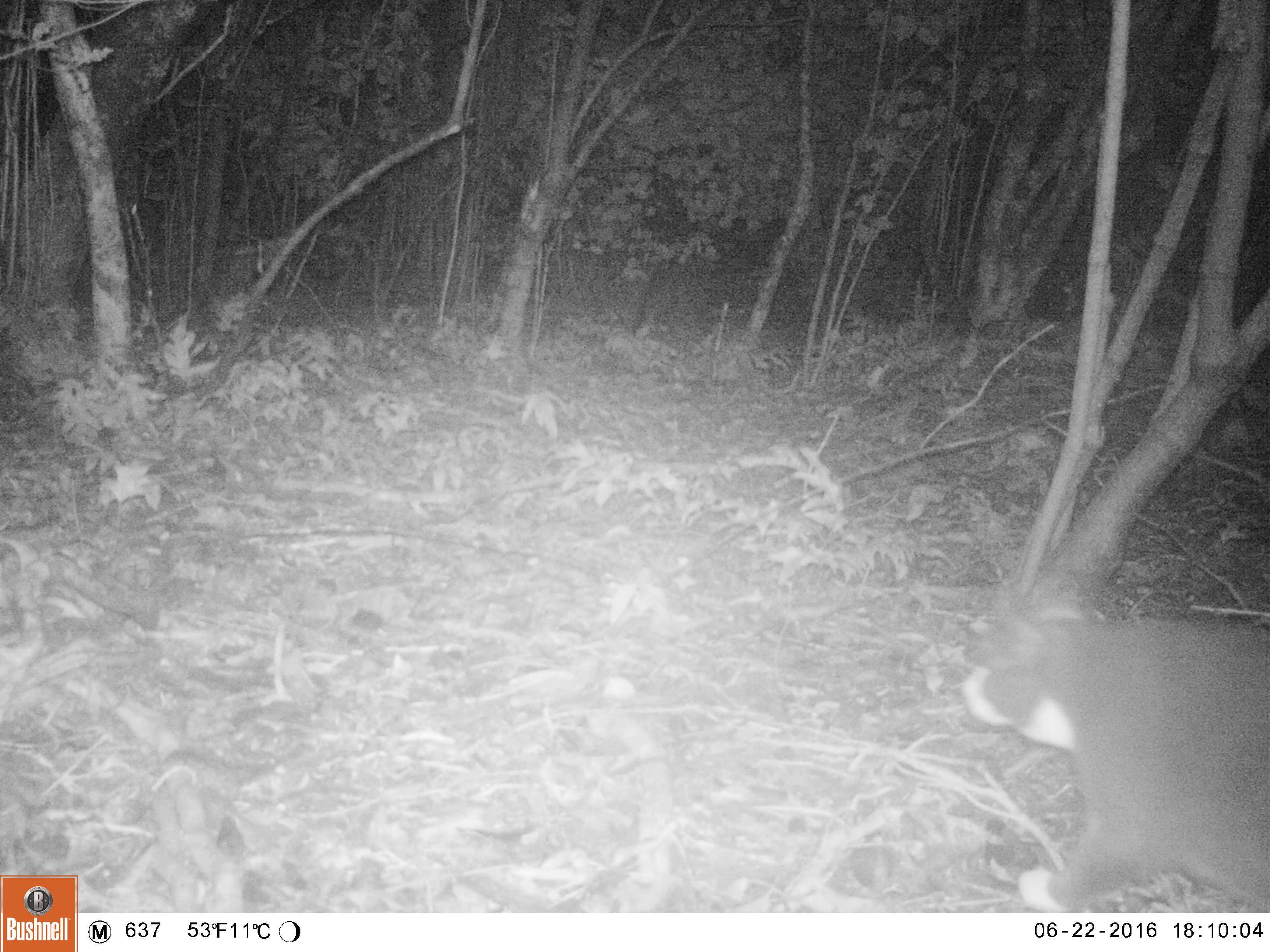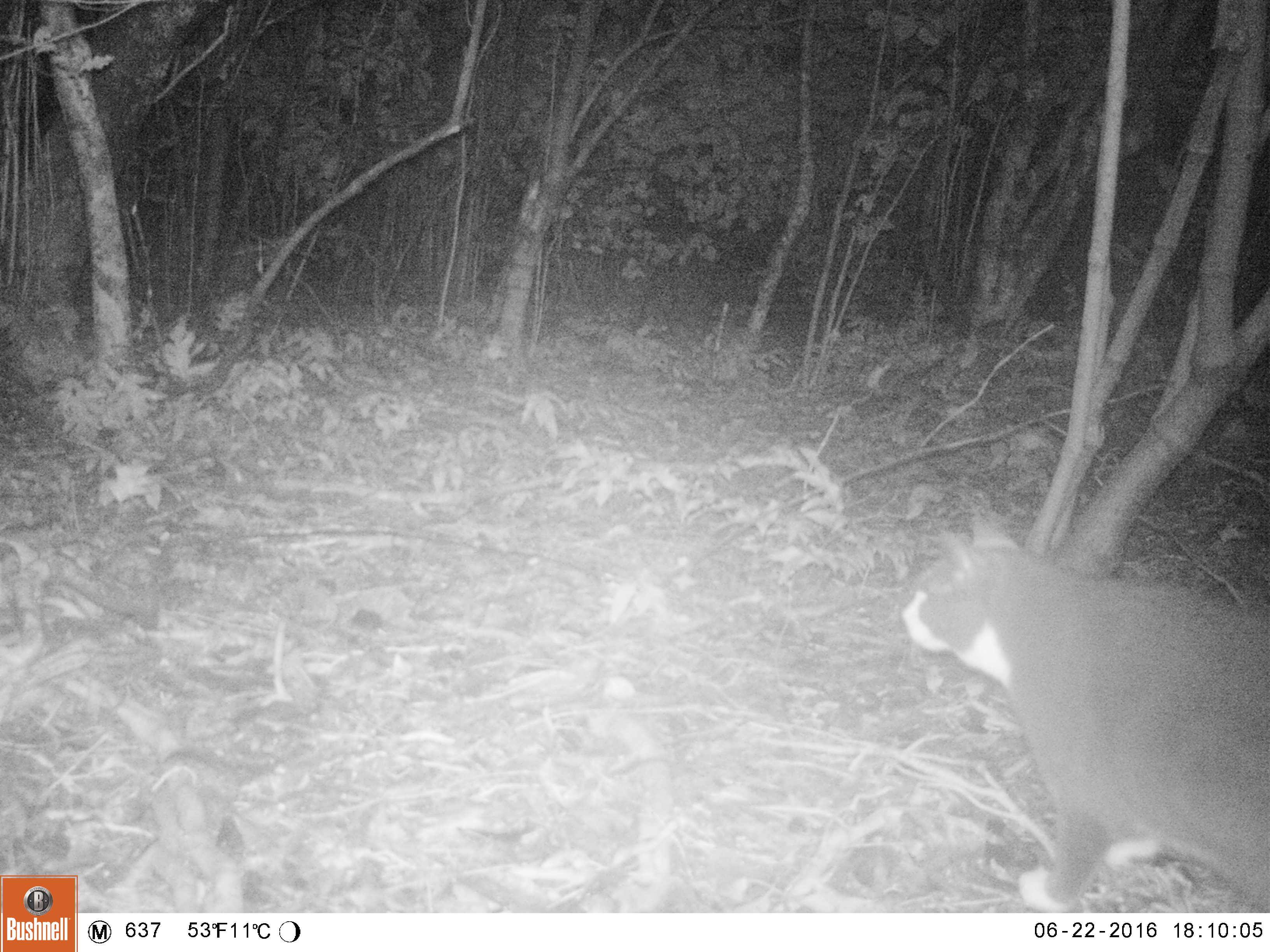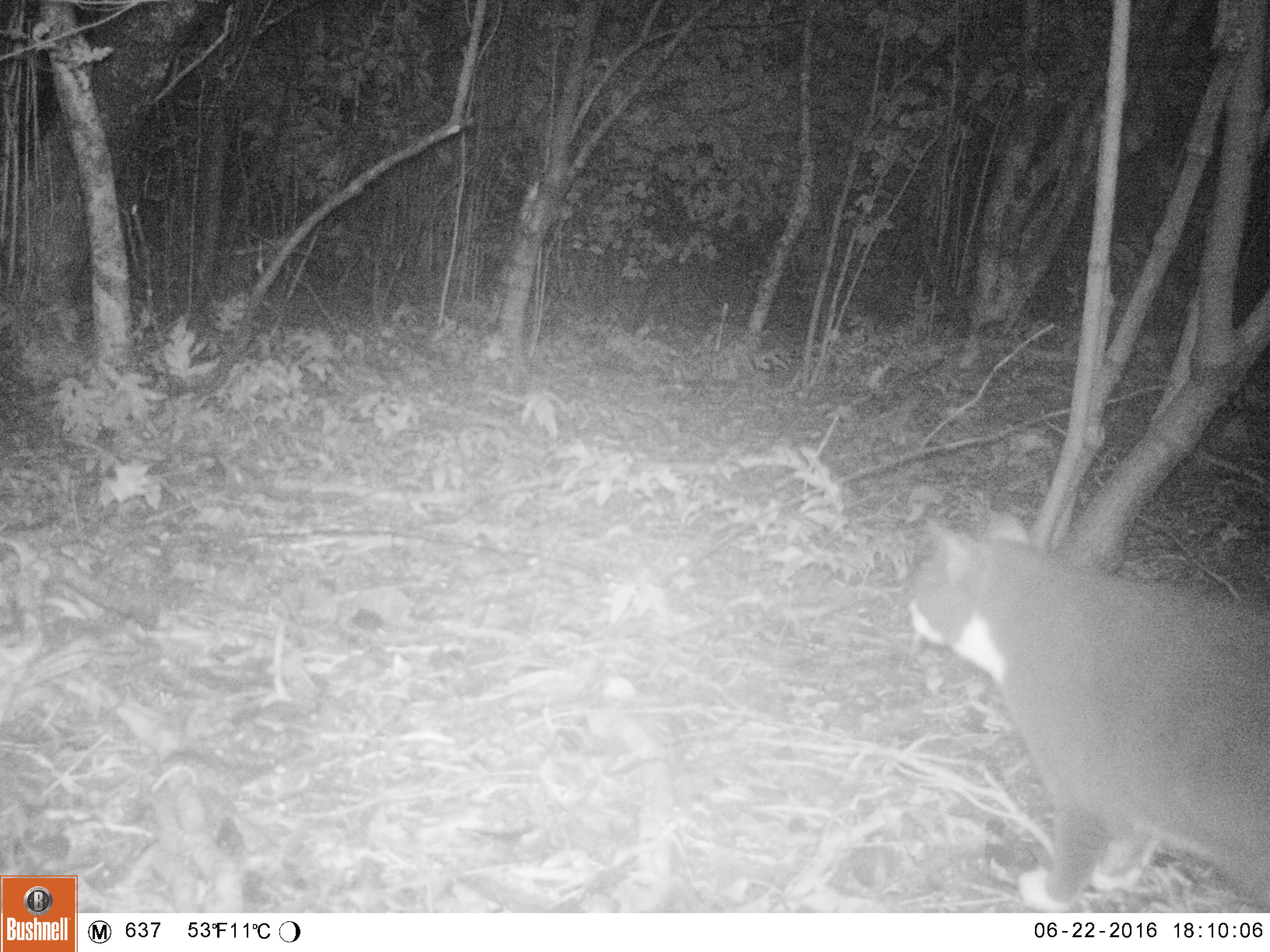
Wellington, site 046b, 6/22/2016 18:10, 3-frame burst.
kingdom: Animalia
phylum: Chordata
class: Mammalia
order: Carnivora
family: Felidae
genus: Felis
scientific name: Felis catus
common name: cat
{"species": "cat (Felis catus)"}